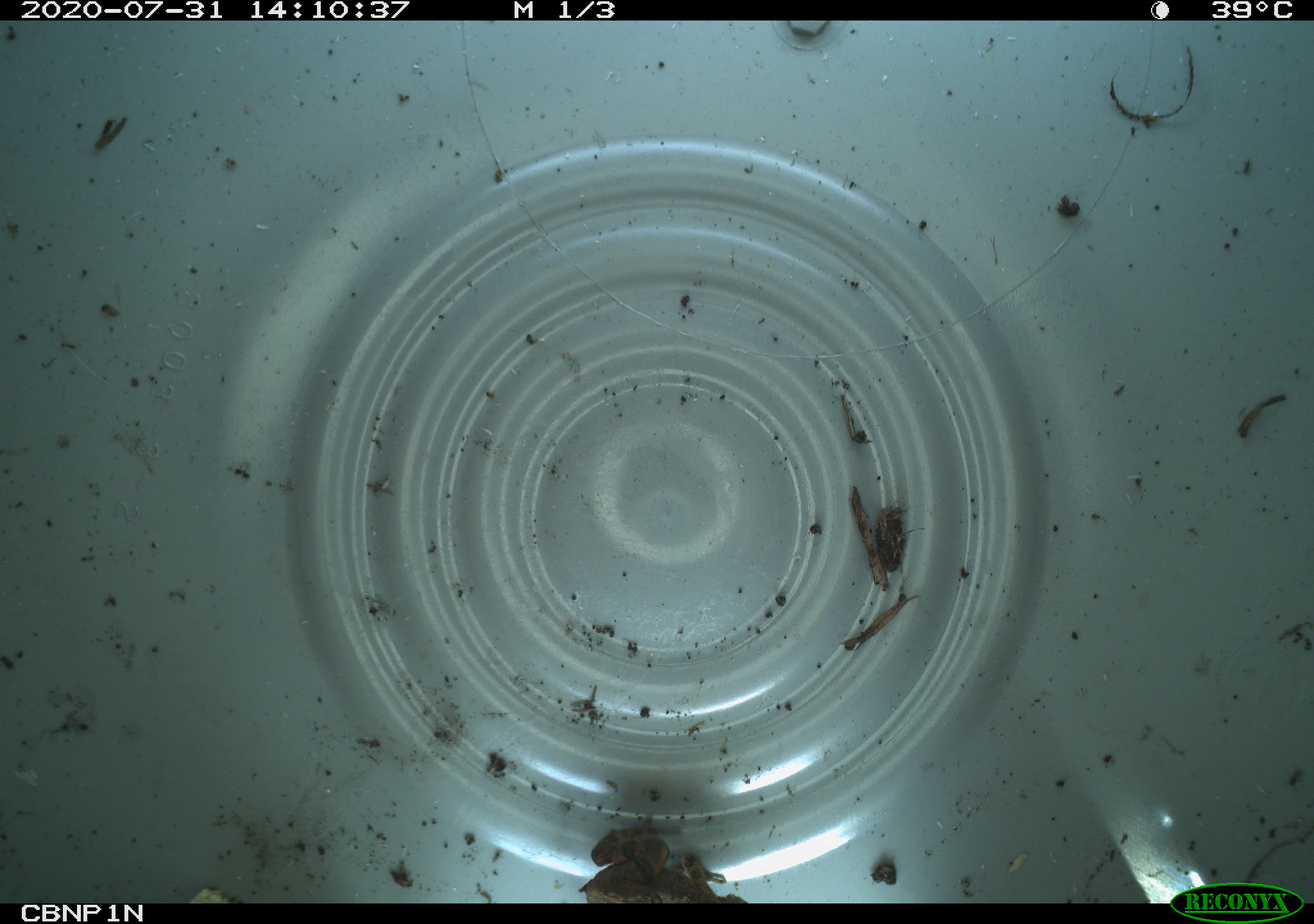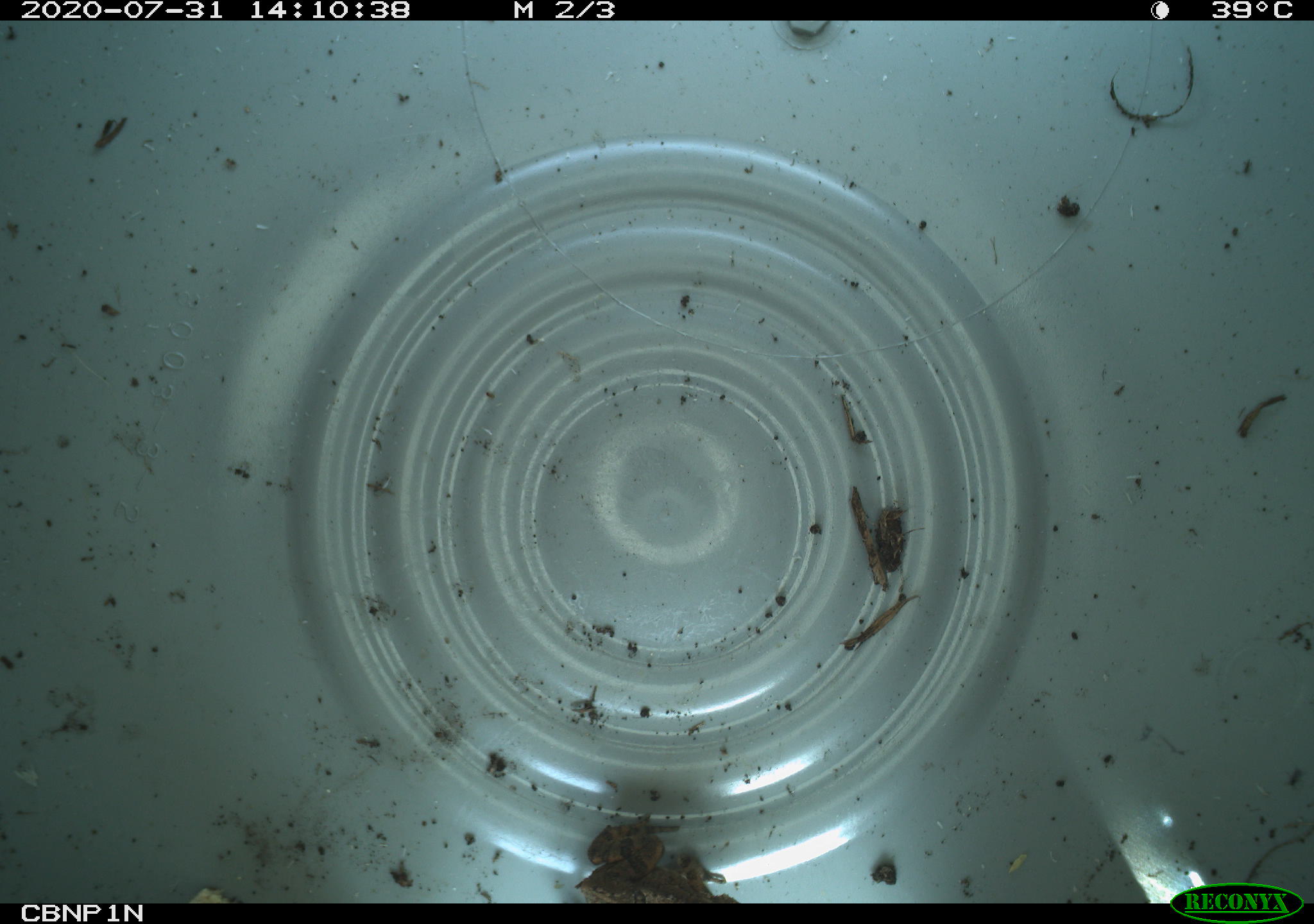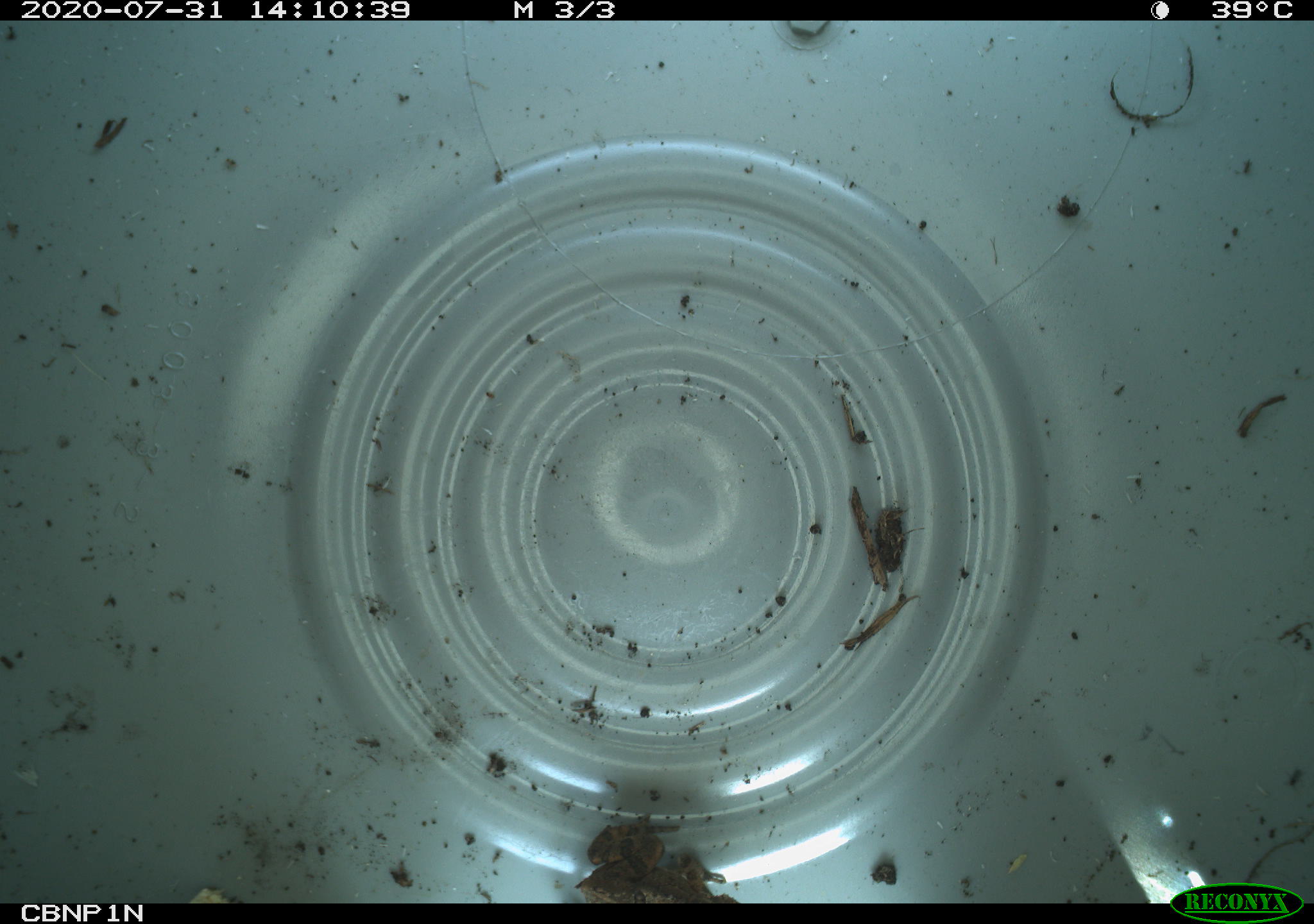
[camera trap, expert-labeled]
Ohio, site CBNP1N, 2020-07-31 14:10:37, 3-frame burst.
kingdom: Animalia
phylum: Chordata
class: Amphibia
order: Anura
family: Bufonidae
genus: Anaxyrus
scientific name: Anaxyrus americanus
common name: american toad